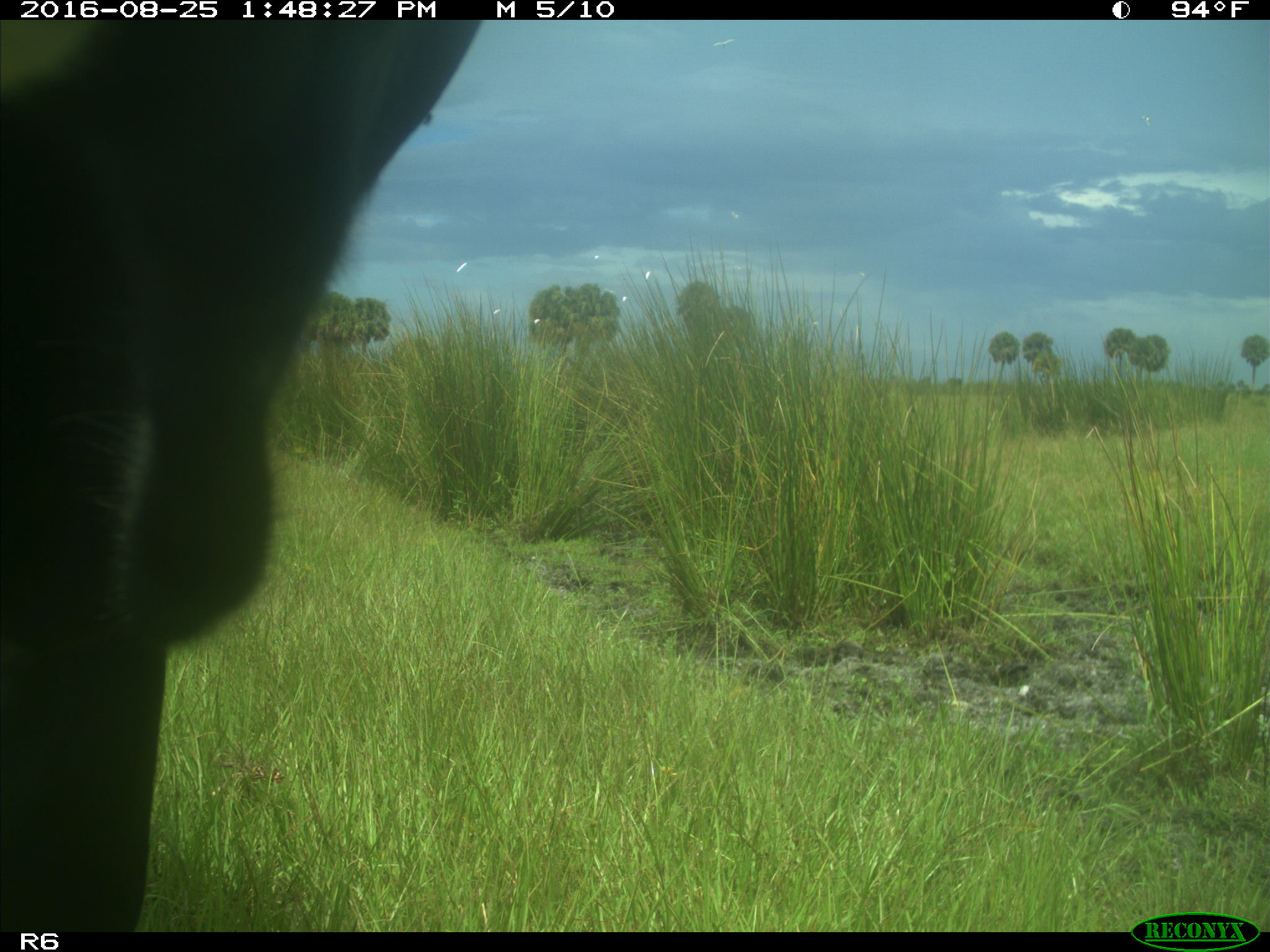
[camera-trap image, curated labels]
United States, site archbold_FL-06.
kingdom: Animalia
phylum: Chordata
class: Mammalia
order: Artiodactyla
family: Bovidae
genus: Bos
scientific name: Bos taurus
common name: domestic cow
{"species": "Bos taurus (domestic cow)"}